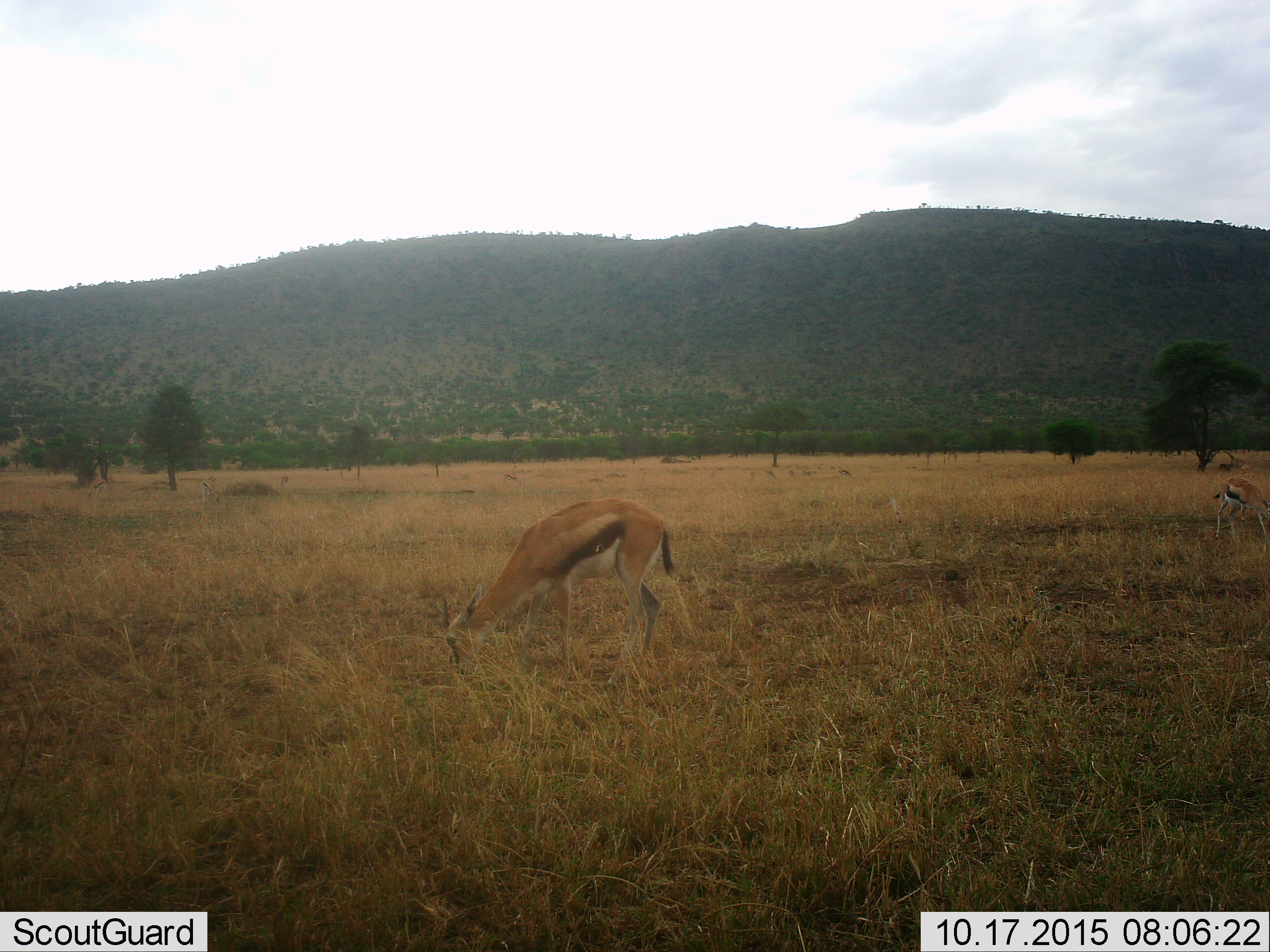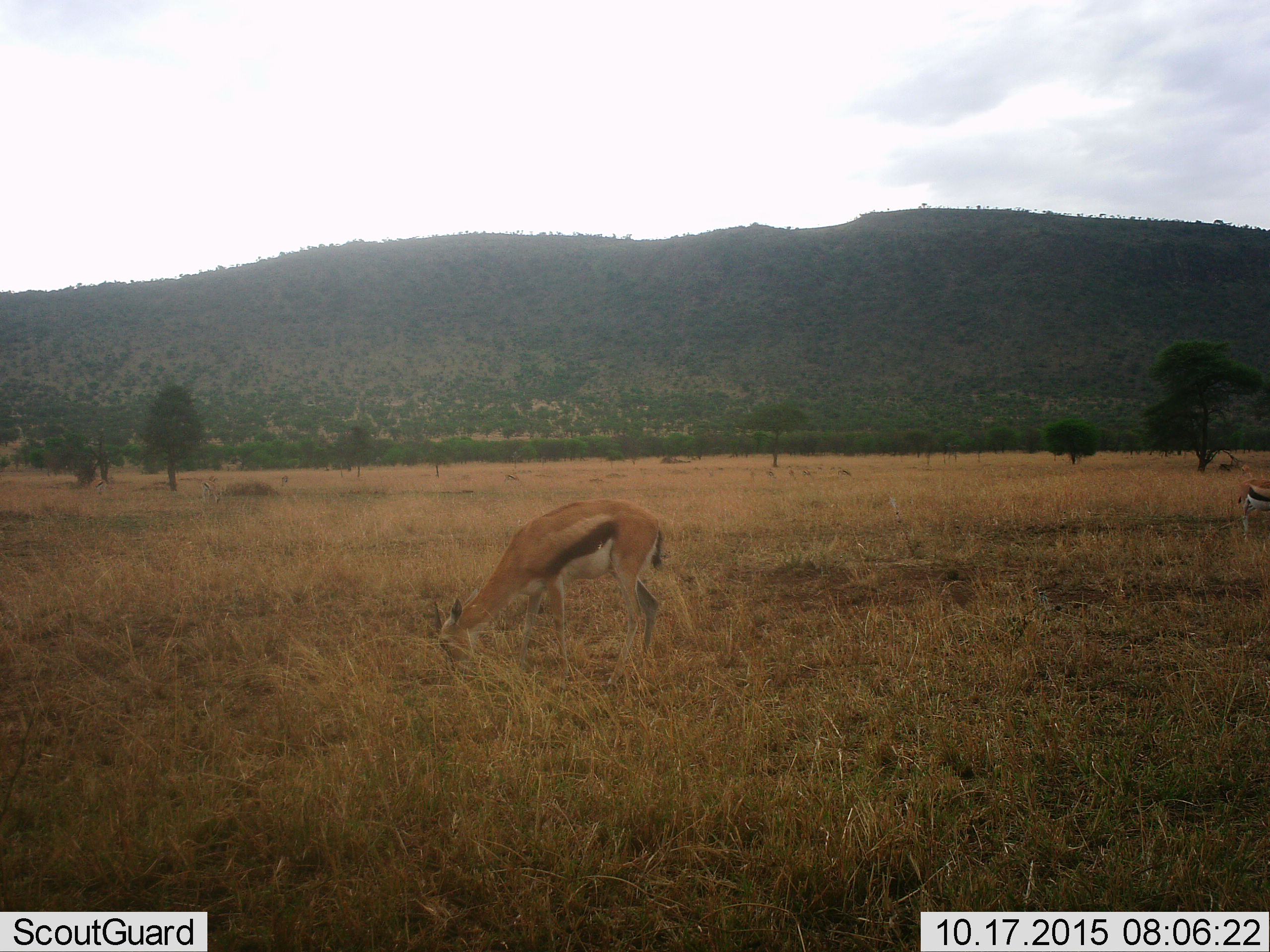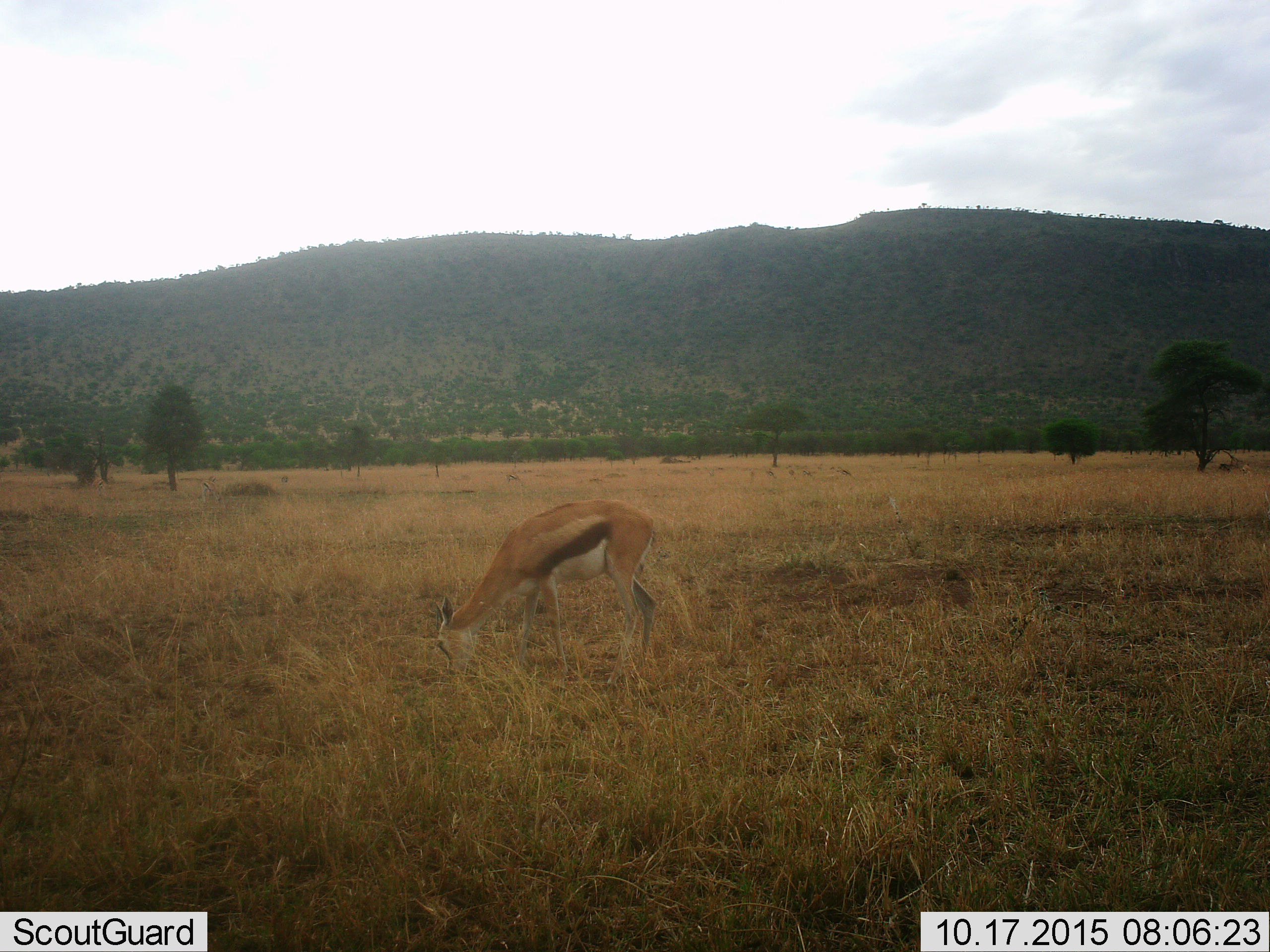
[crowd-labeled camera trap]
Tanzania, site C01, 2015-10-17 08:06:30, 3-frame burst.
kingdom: Animalia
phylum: Chordata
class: Mammalia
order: Artiodactyla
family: Bovidae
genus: Eudorcas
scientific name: Eudorcas thomsonii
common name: thomson's gazelle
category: gazellethomsons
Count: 2.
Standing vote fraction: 29%.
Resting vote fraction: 0%.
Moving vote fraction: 24%.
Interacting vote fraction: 0%.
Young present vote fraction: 6%.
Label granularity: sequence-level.